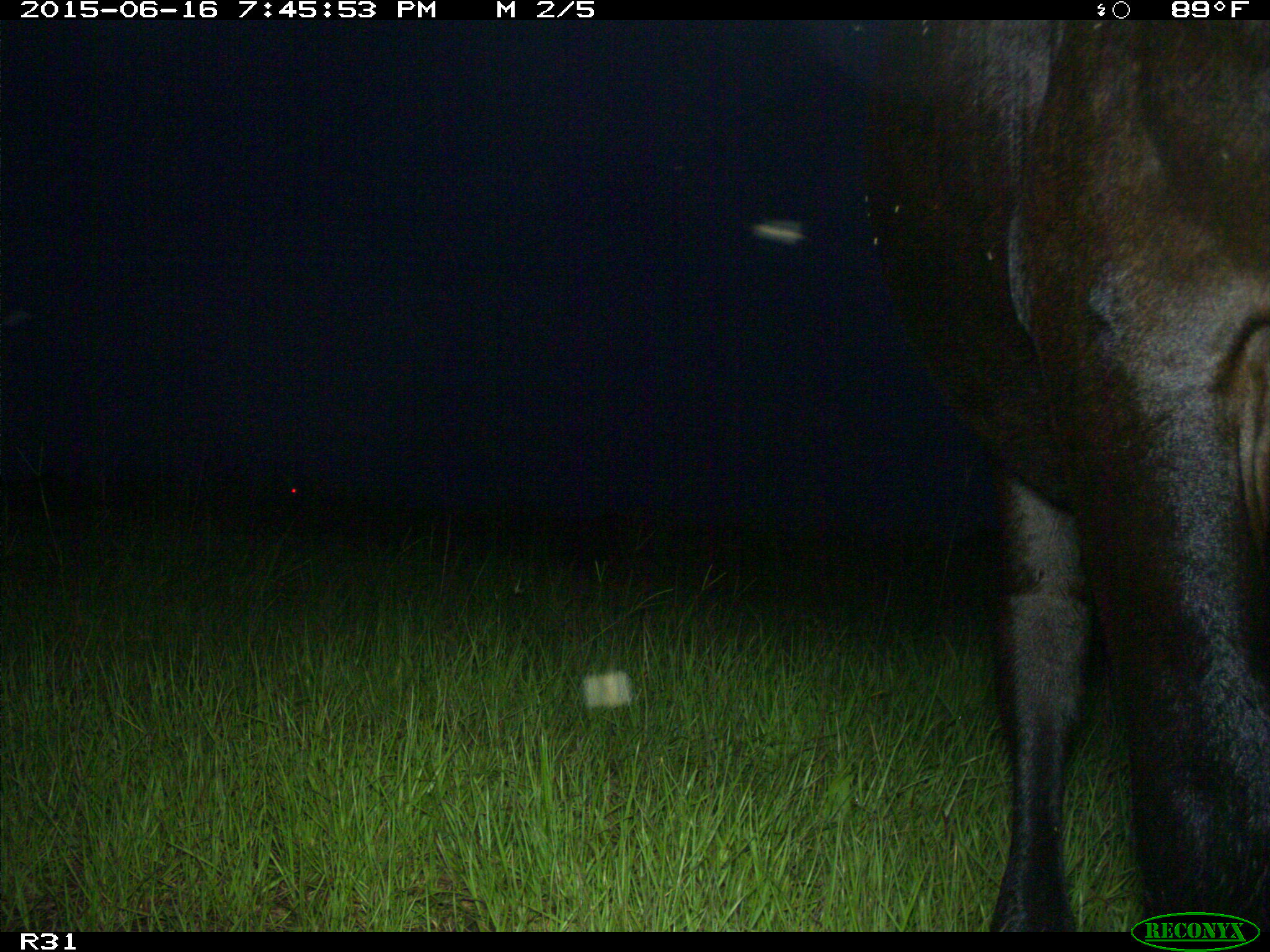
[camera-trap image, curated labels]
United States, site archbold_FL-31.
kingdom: Animalia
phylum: Chordata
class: Mammalia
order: Artiodactyla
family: Bovidae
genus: Bos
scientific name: Bos taurus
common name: domestic cow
Bos taurus (domestic cow).